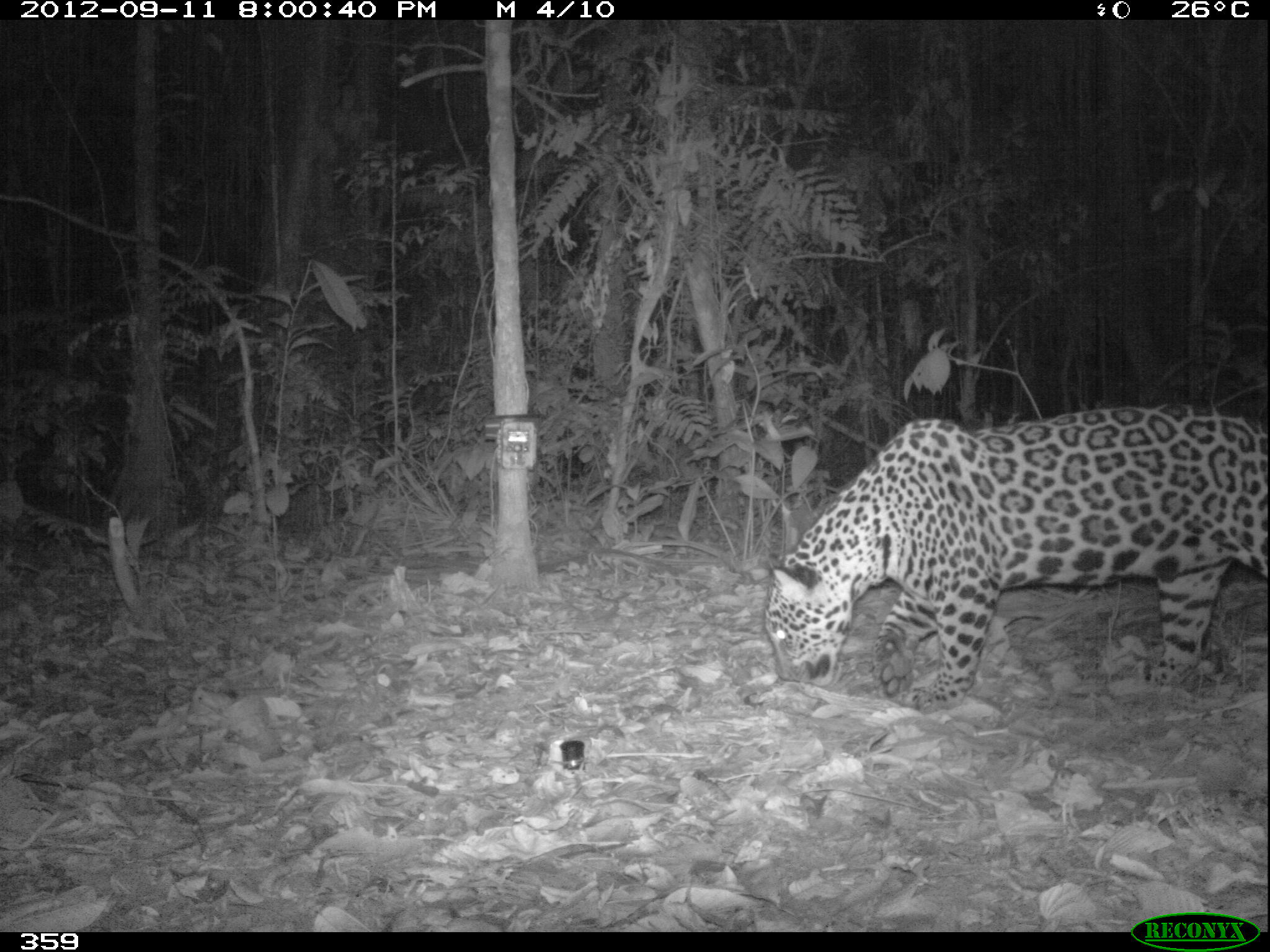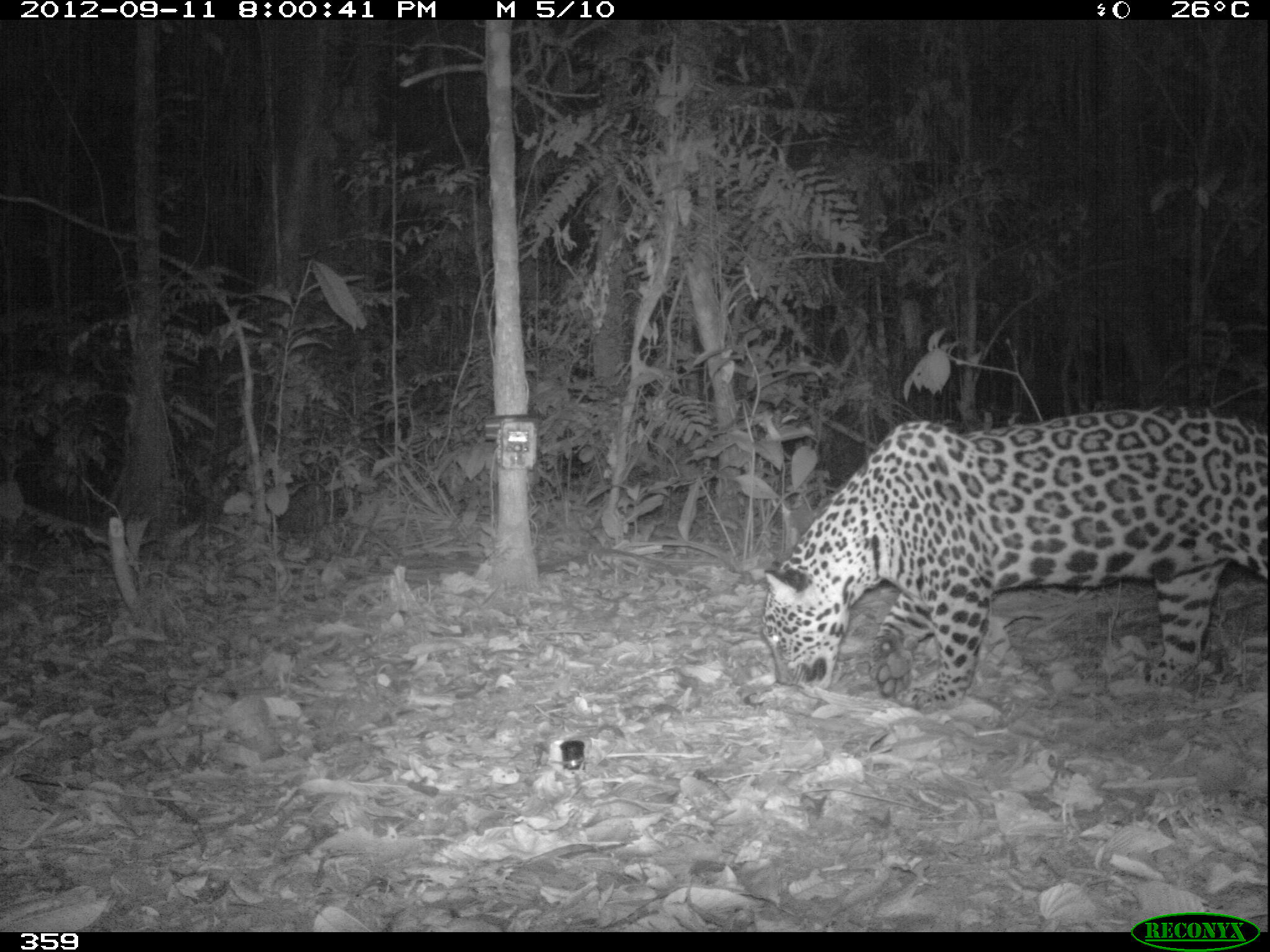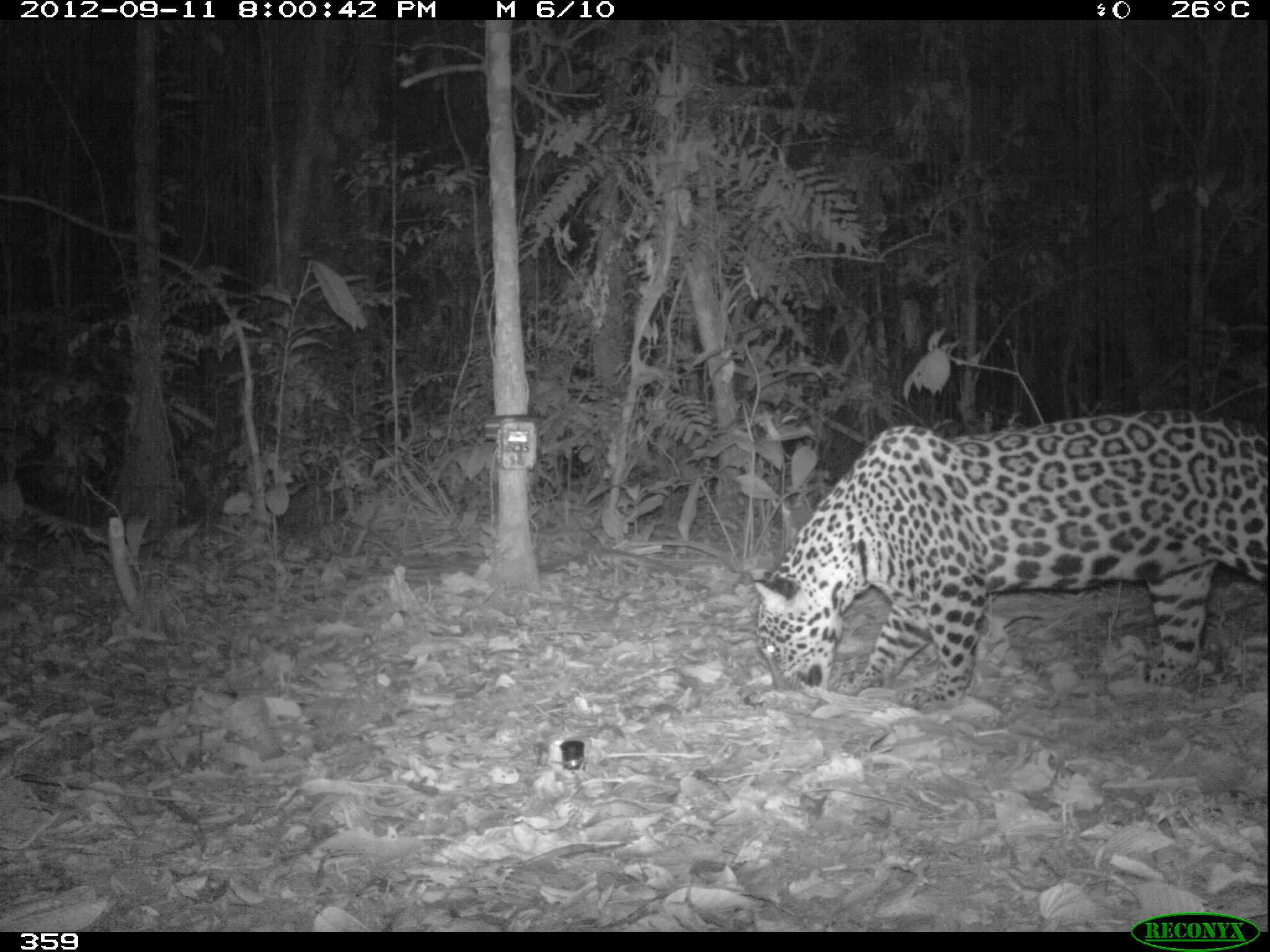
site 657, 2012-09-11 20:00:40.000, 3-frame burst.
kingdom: Animalia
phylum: Chordata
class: Mammalia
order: Carnivora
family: Felidae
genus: Panthera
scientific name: Panthera onca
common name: jaguar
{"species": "Panthera onca (jaguar)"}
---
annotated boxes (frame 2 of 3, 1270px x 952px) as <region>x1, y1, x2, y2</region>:
panthera onca: <region>757, 403, 1267, 713</region>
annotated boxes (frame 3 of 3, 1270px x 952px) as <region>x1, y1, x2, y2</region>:
panthera onca: <region>749, 406, 1267, 715</region>